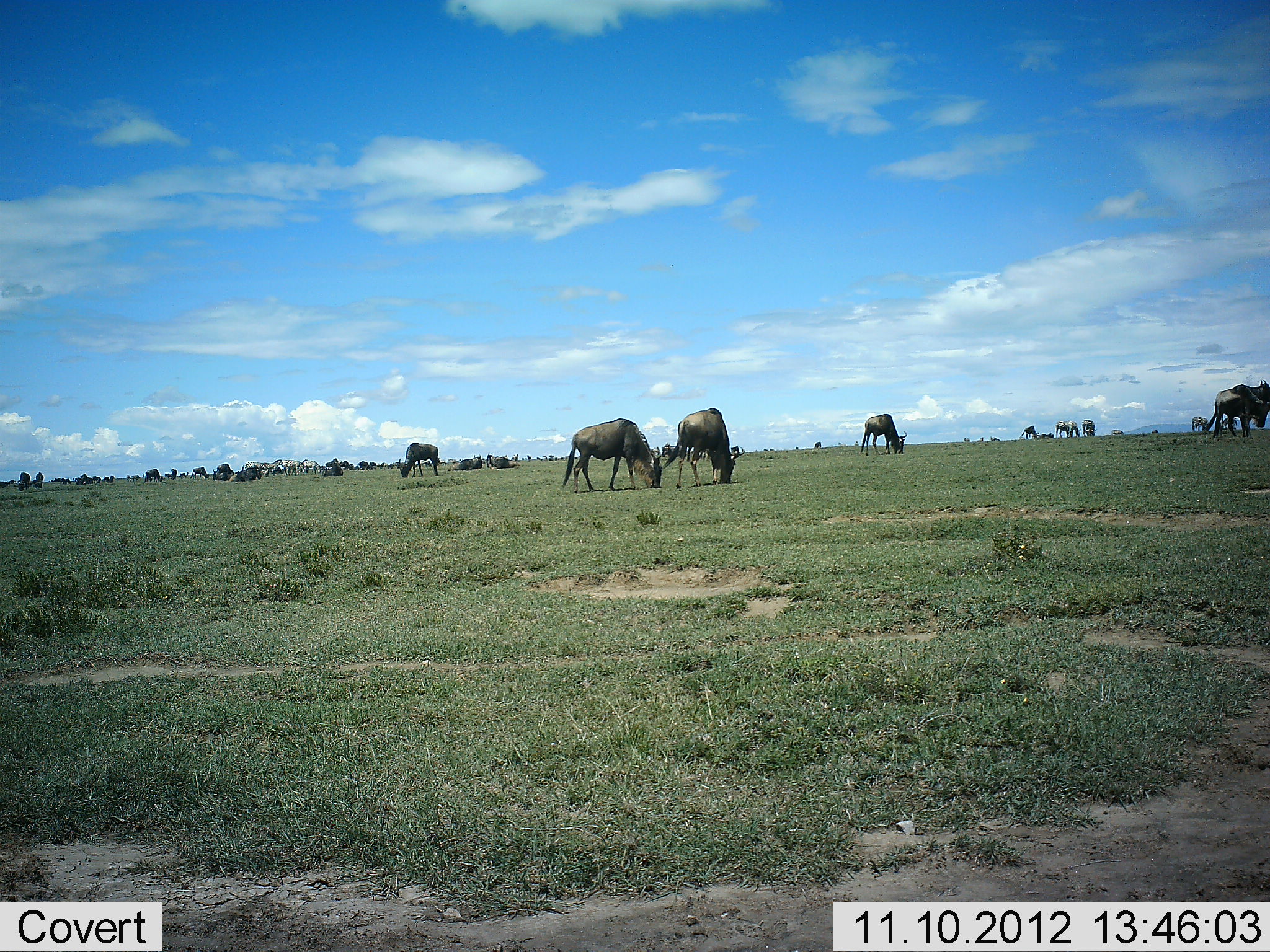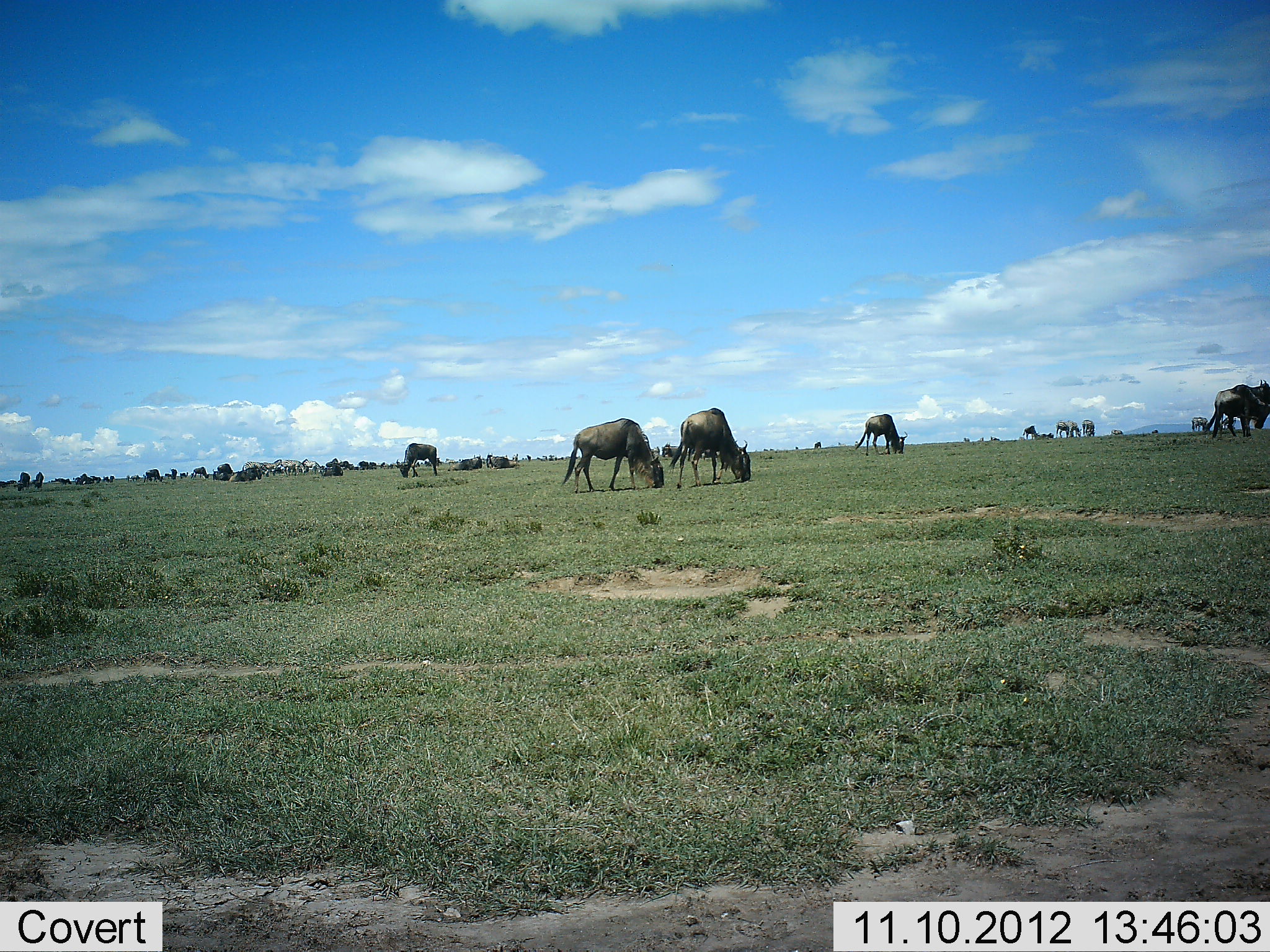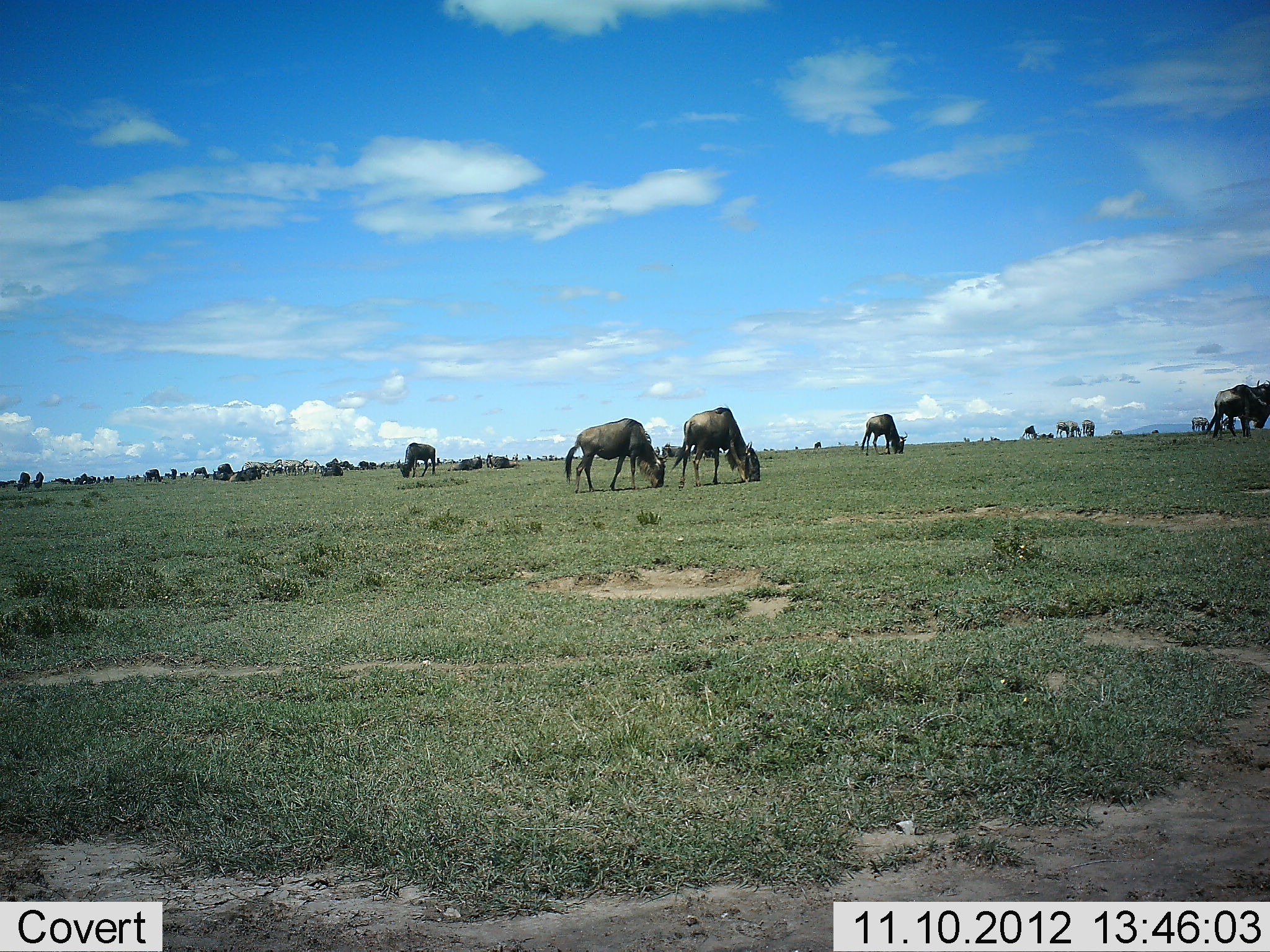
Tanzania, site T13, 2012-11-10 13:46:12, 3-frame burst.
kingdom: Animalia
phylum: Chordata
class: Mammalia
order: Artiodactyla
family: Bovidae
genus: Connochaetes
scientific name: Connochaetes taurinus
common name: blue wildebeest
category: wildebeest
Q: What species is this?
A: Wildebeest (blue wildebeest) (Connochaetes taurinus).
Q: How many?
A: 11-50.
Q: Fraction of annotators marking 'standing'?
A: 62%.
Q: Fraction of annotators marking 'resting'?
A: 23%.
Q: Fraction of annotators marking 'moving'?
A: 31%.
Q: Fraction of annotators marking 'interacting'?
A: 8%.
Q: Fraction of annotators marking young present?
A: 0%.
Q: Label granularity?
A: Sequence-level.